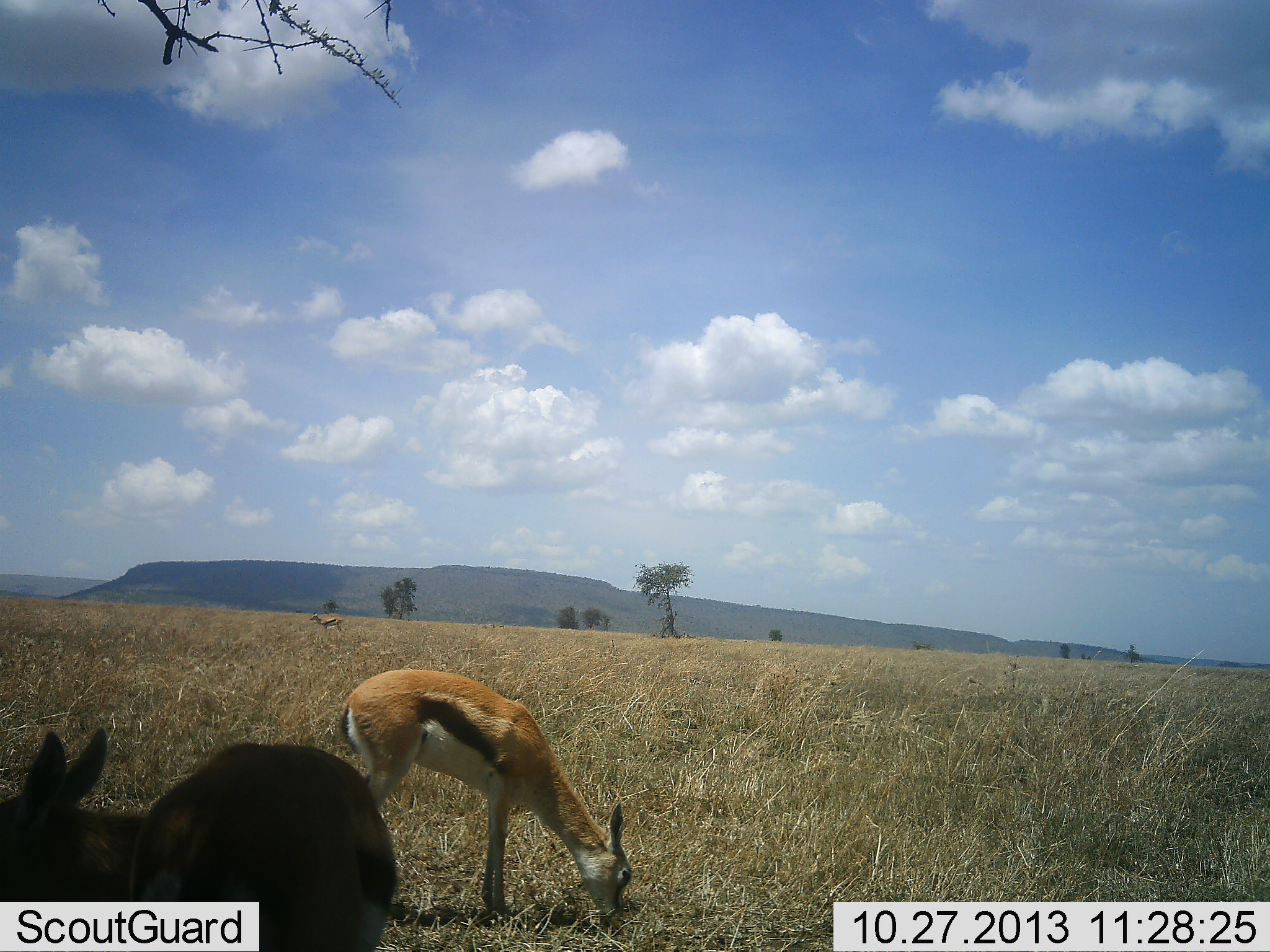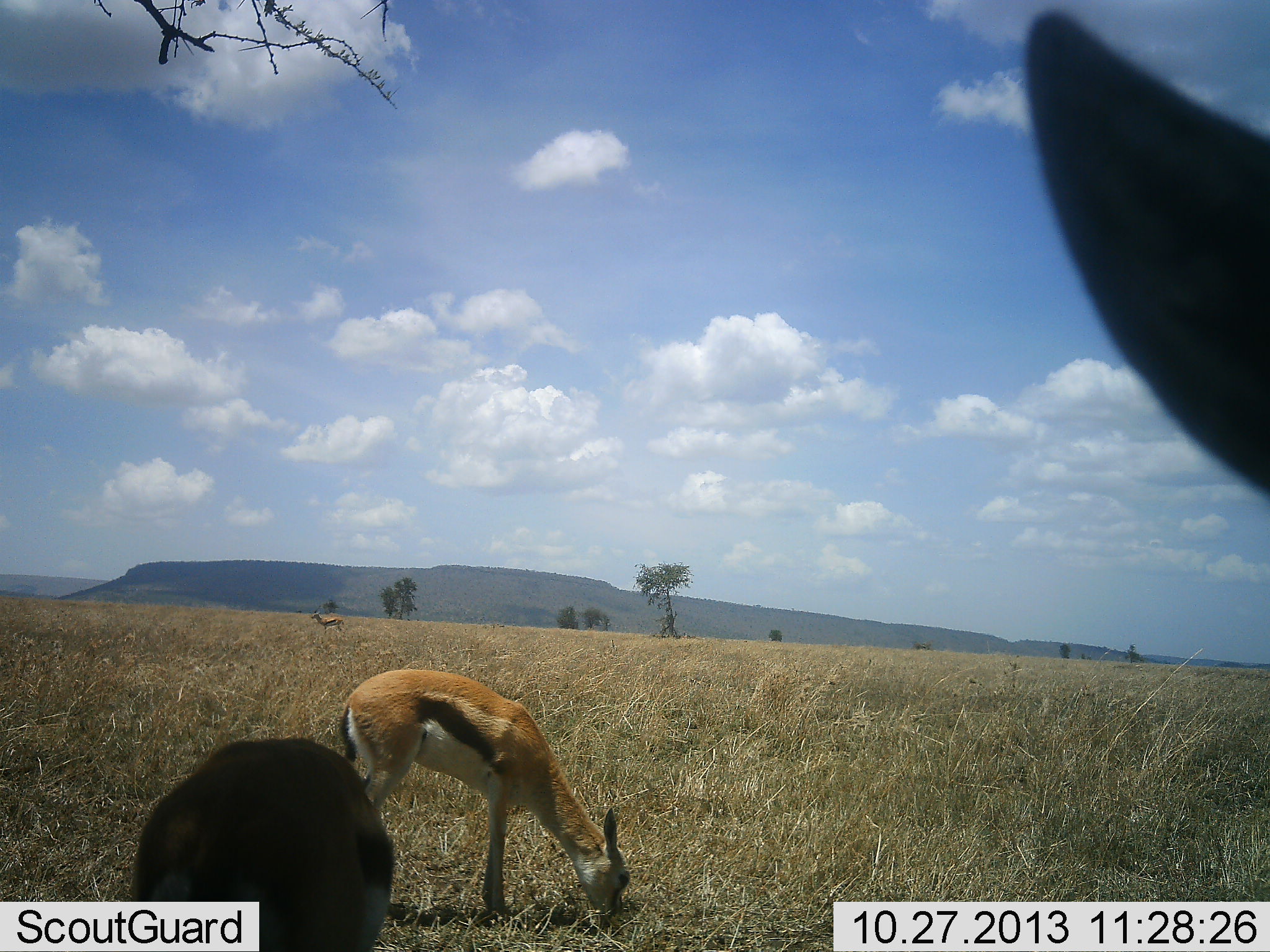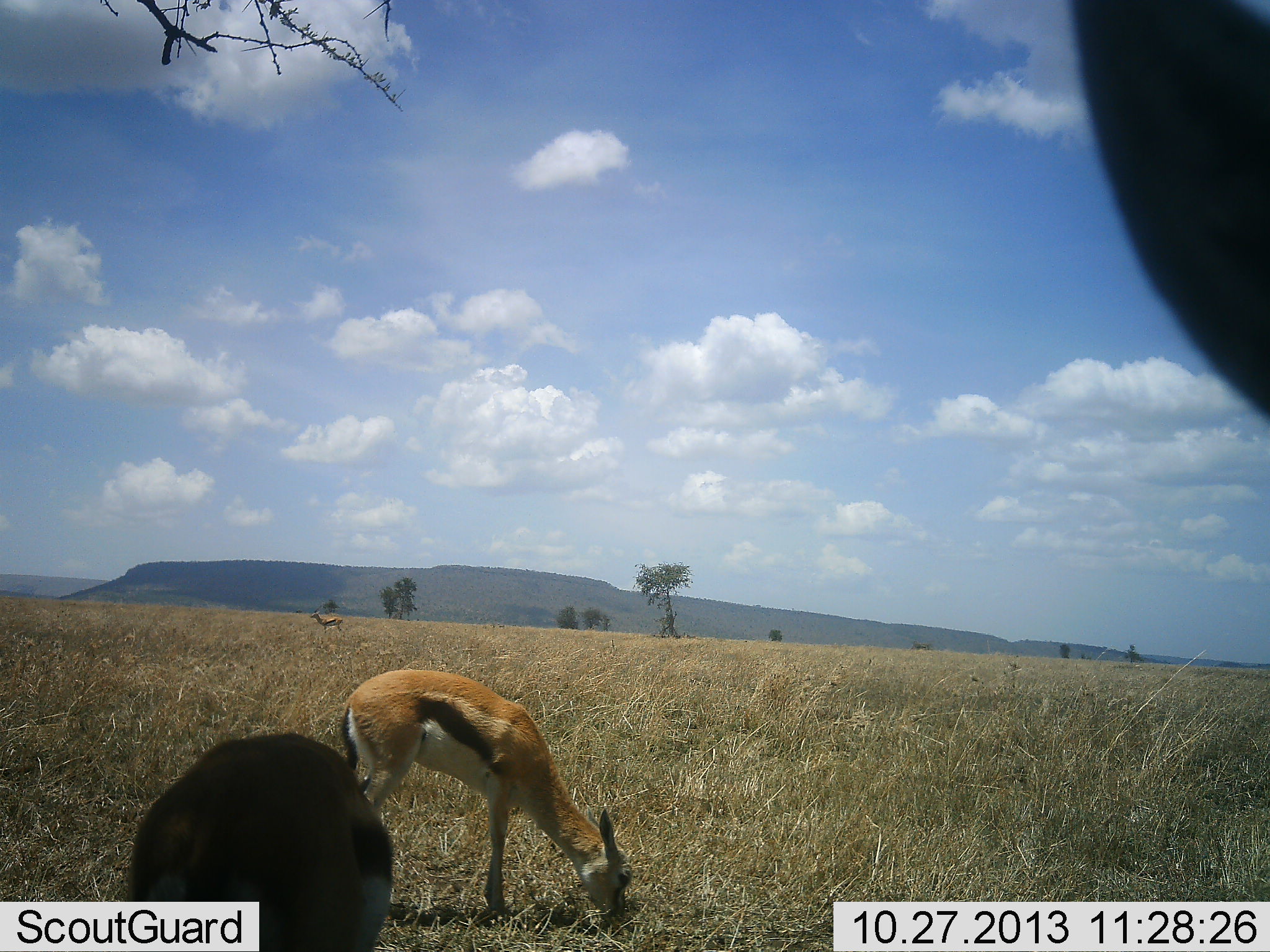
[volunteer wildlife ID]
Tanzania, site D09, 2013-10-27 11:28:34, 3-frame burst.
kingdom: Animalia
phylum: Chordata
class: Mammalia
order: Artiodactyla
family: Bovidae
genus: Eudorcas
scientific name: Eudorcas thomsonii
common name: thomson's gazelle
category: gazellethomsons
Gazellethomsons (thomson's gazelle) (Eudorcas thomsonii), count 3. Behavior (volunteer vote fractions): standing 62%, resting 0%, moving 0%, interacting 0%. Young present (vote fraction): 6%. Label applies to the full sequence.